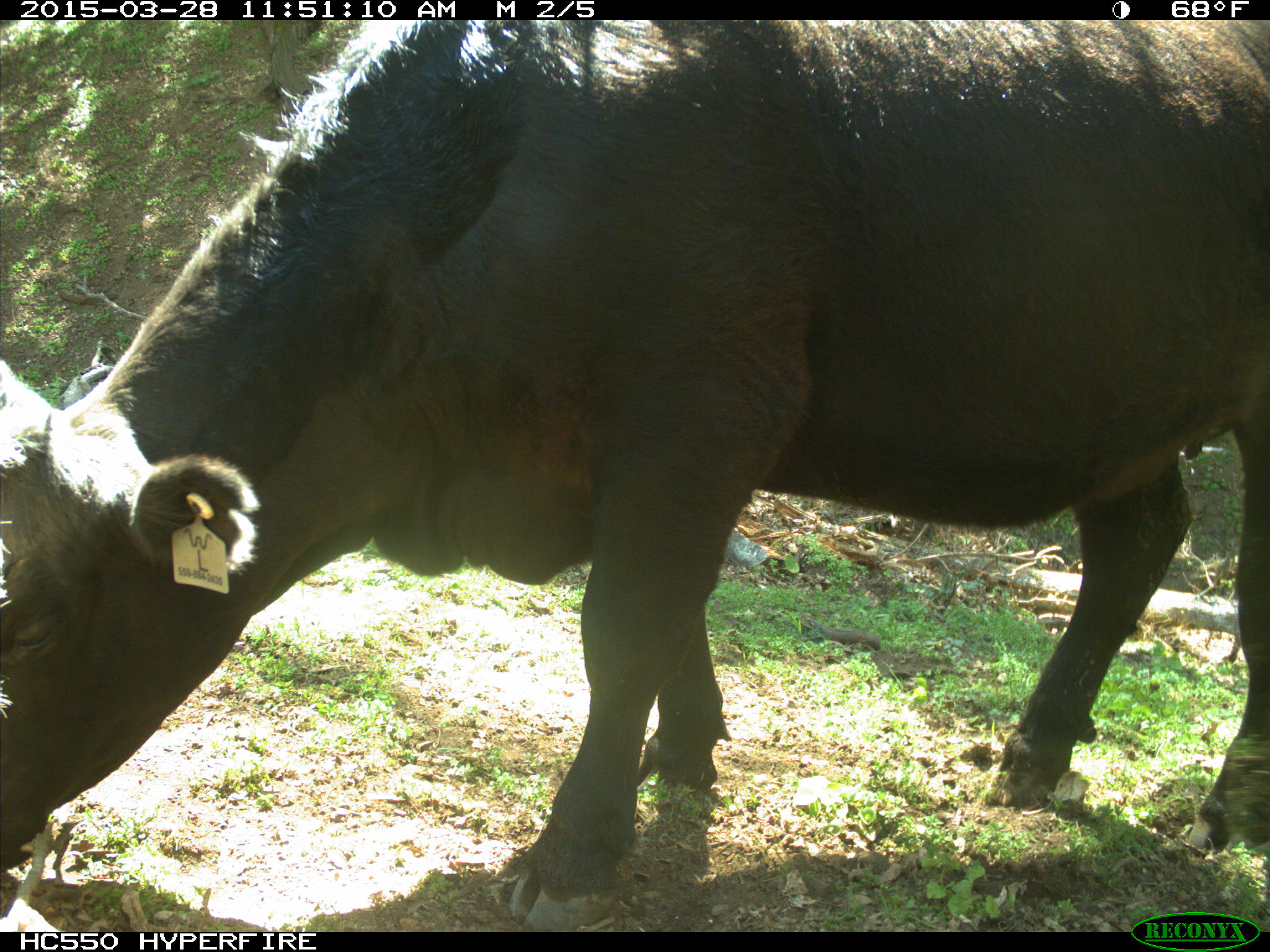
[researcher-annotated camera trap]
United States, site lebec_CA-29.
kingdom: Animalia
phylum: Chordata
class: Mammalia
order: Artiodactyla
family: Bovidae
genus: Bos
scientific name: Bos taurus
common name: domestic cow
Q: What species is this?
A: Bos taurus (domestic cow).